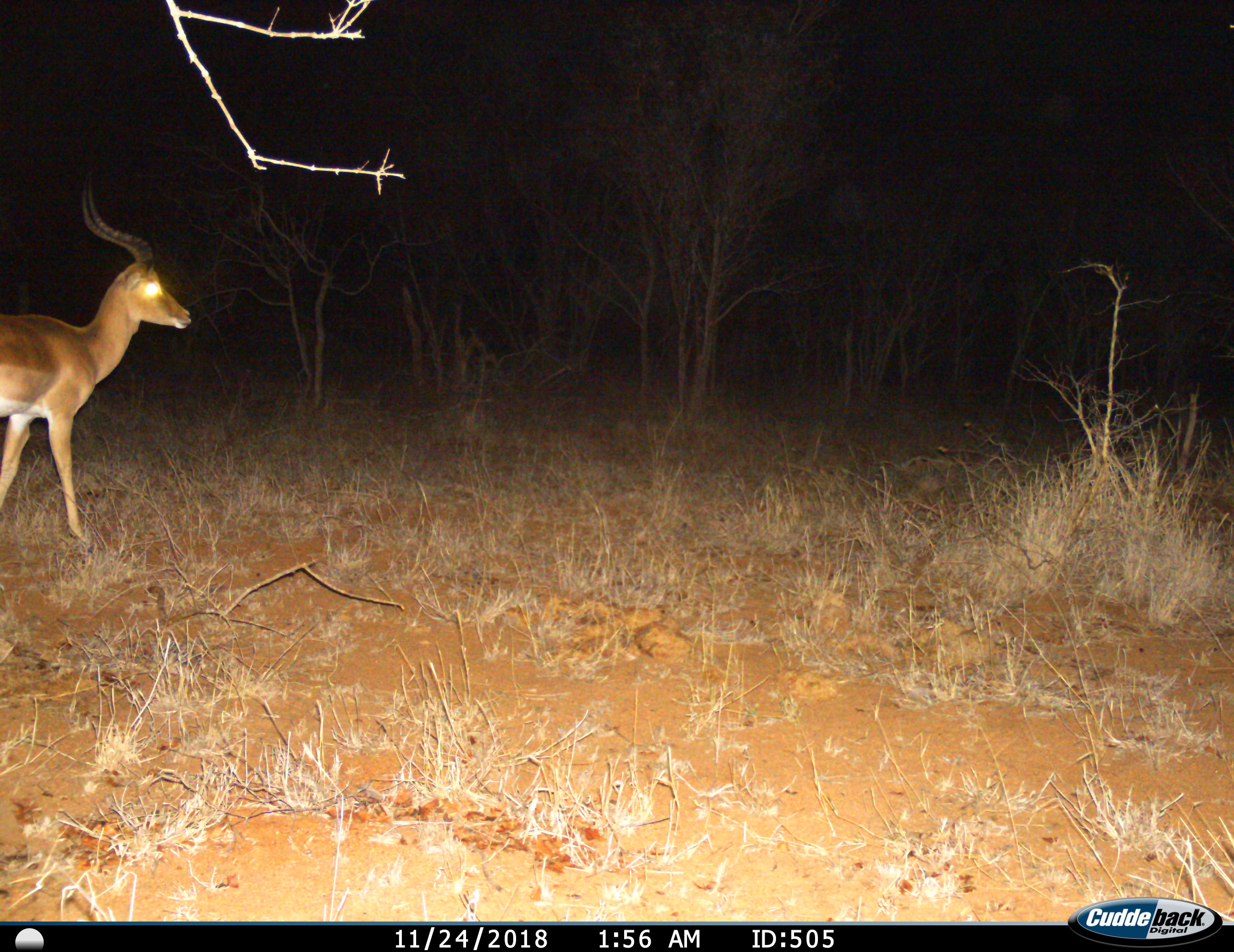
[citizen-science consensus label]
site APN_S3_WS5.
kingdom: Animalia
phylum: Chordata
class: Mammalia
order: Artiodactyla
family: Bovidae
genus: Aepyceros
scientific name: Aepyceros melampus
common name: impala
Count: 1.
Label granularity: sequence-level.